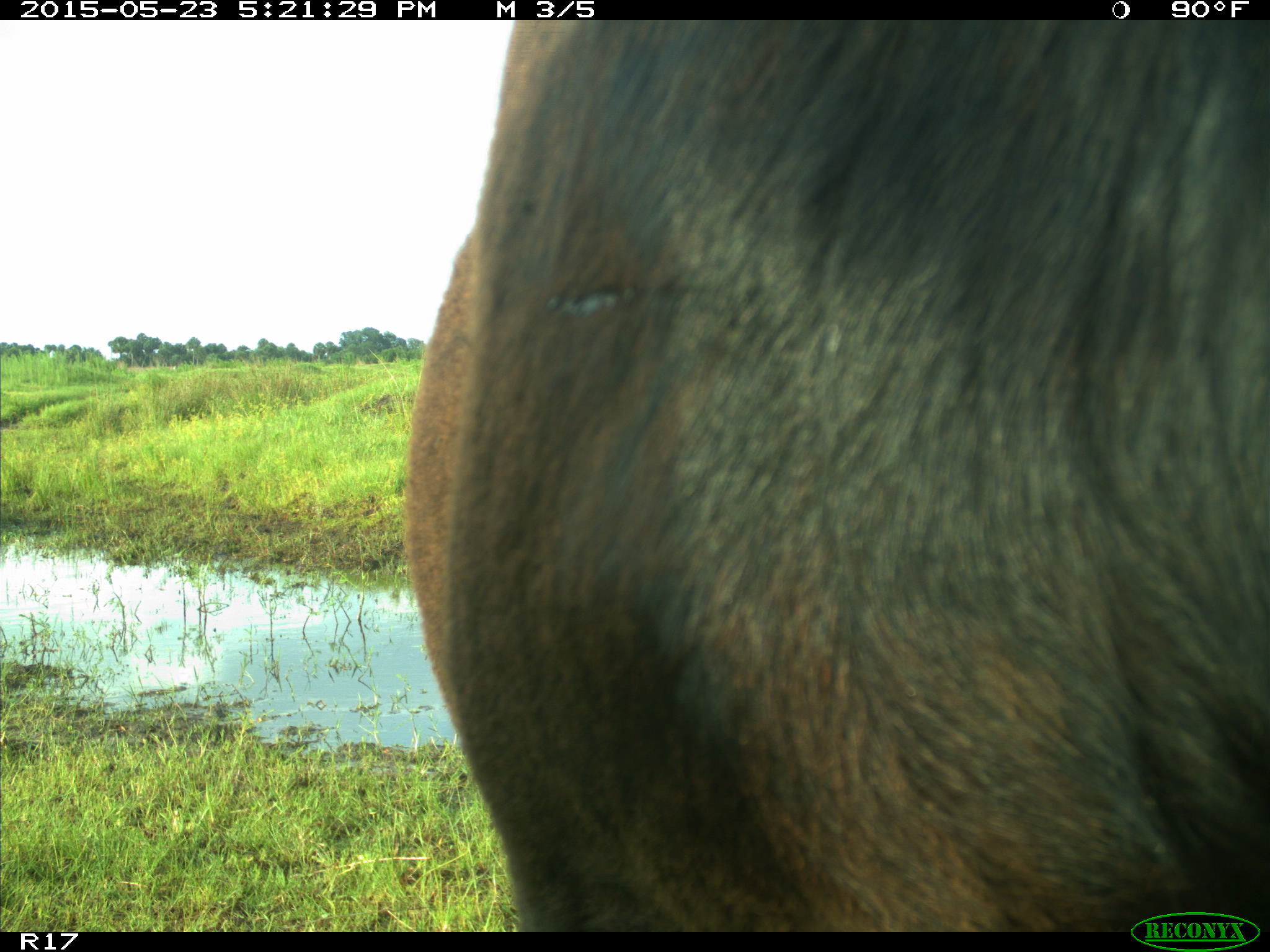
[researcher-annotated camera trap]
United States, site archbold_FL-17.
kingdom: Animalia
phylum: Chordata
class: Mammalia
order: Artiodactyla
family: Bovidae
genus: Bos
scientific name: Bos taurus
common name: domestic cow